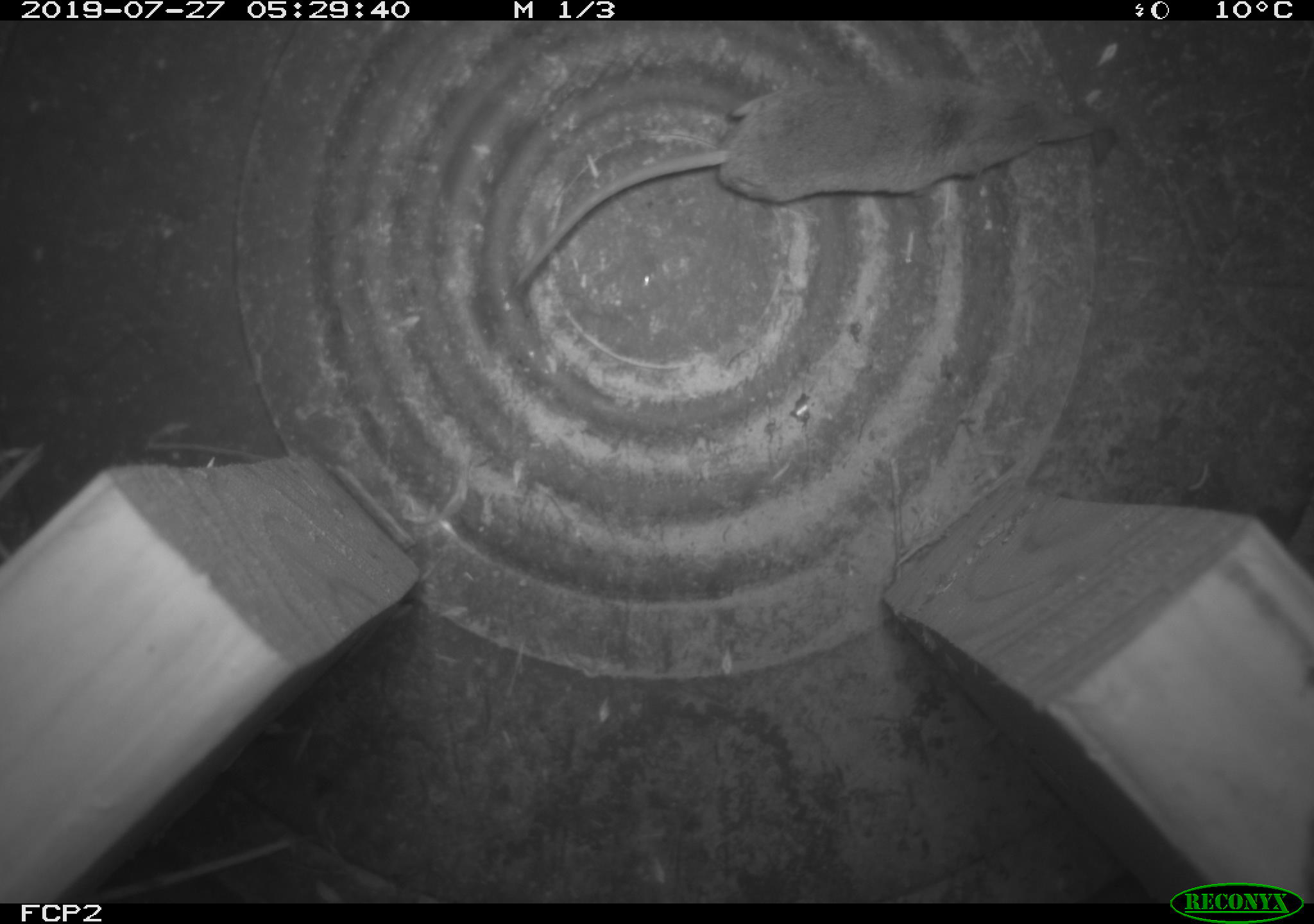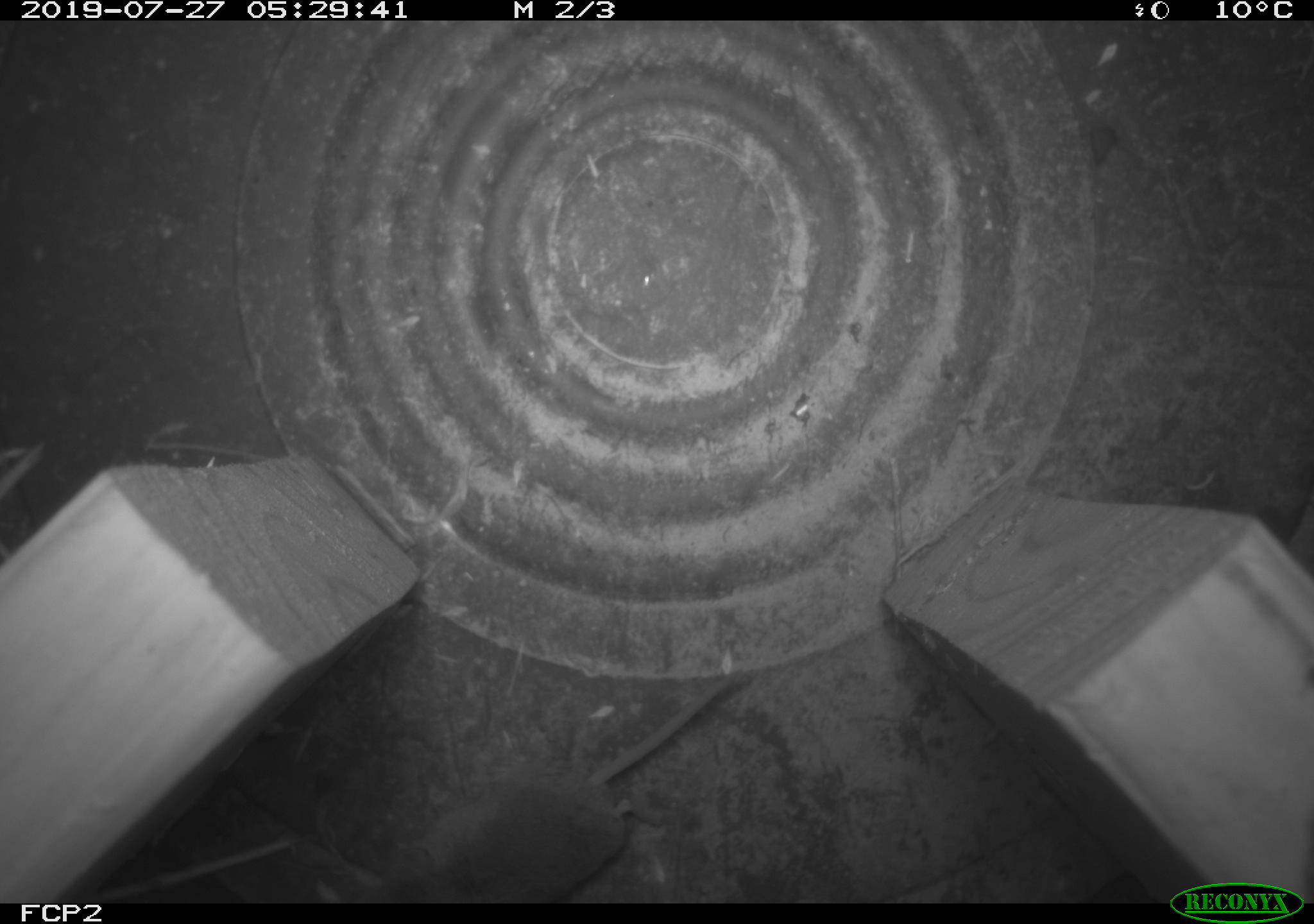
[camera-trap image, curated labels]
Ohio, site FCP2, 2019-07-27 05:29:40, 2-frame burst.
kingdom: Animalia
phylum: Chordata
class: Mammalia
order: Eulipotyphla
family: Soricidae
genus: Sorex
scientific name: Sorex cinereus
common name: masked shrew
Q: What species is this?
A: Masked shrew (Sorex cinereus).